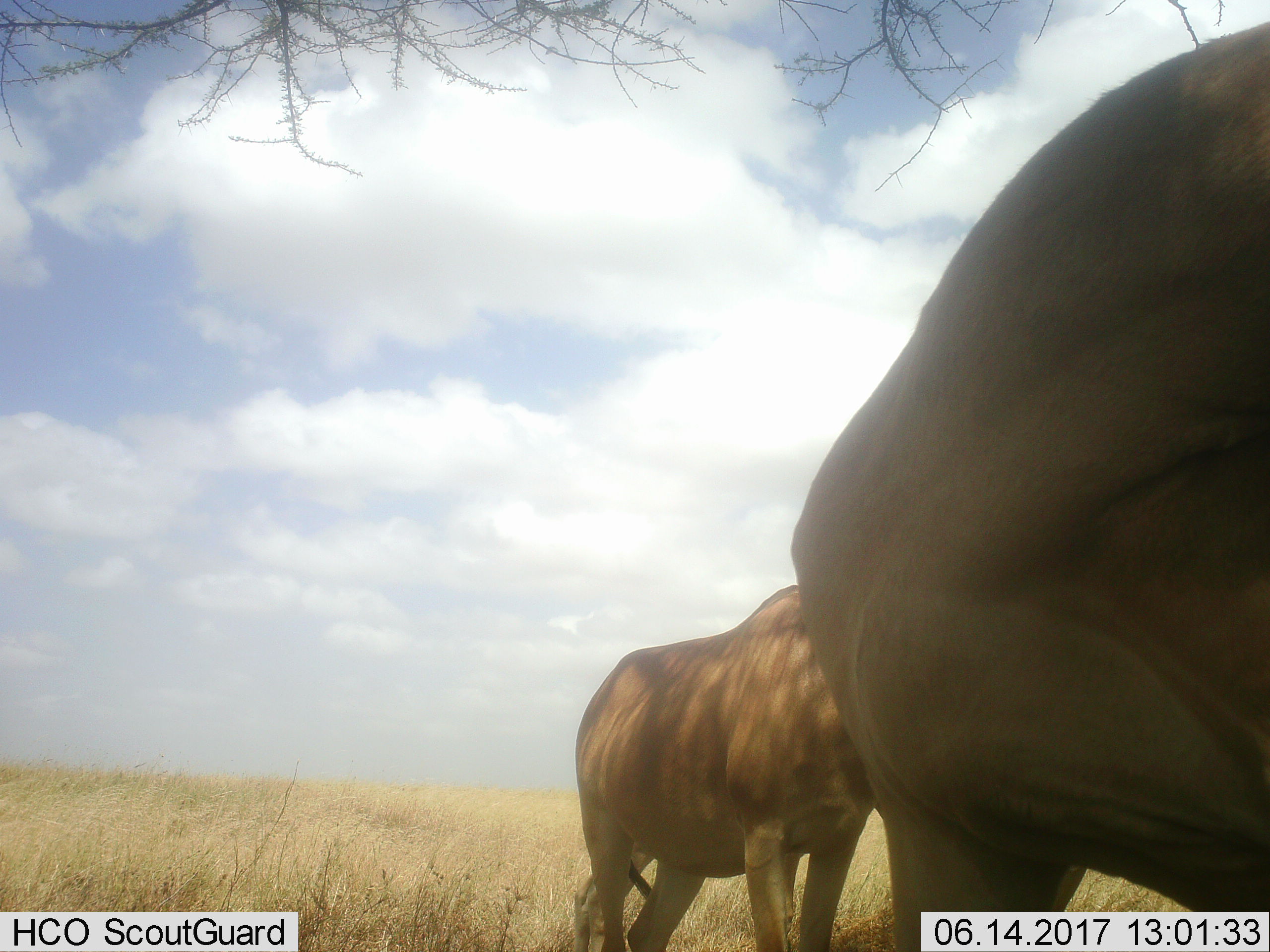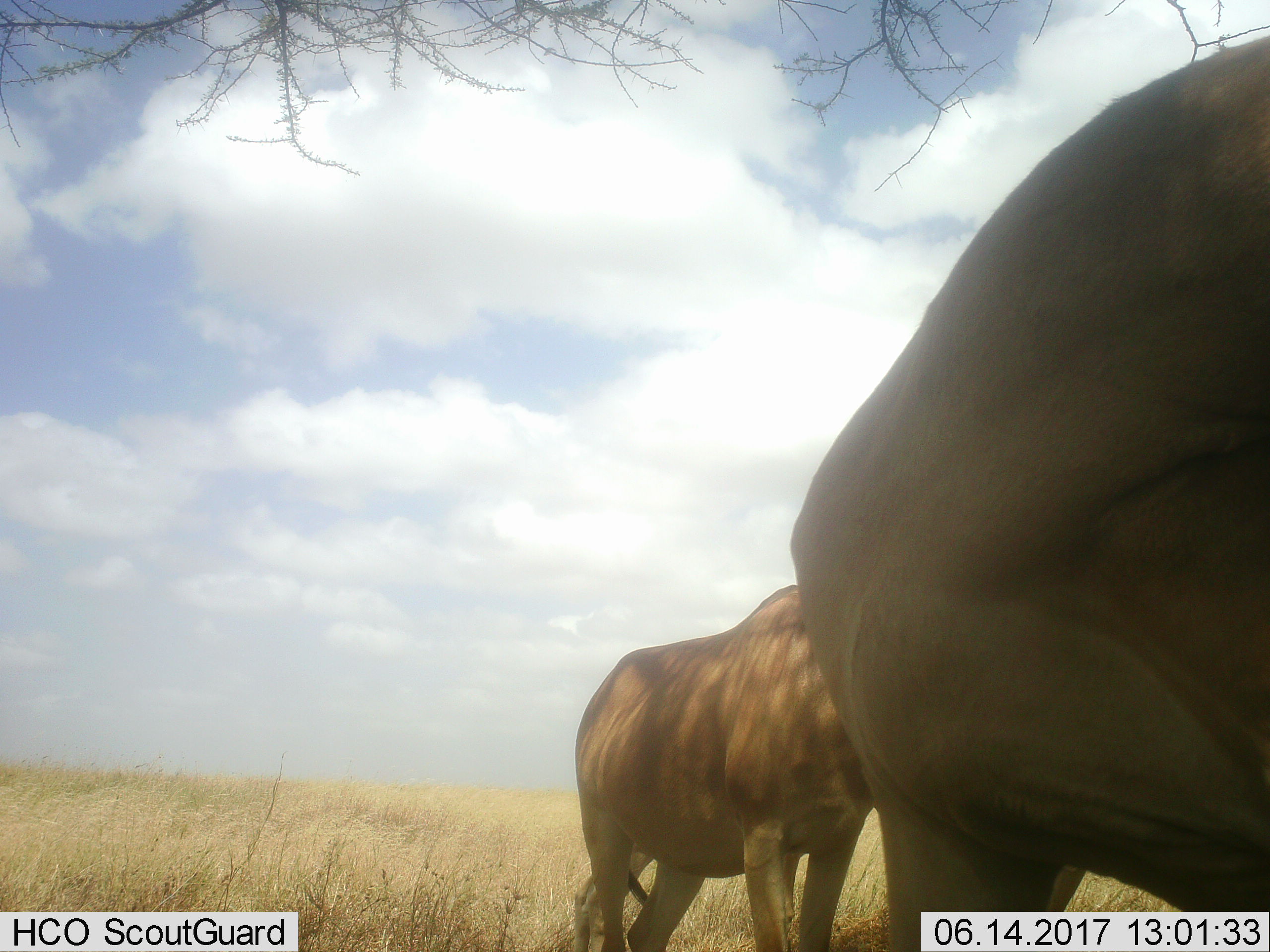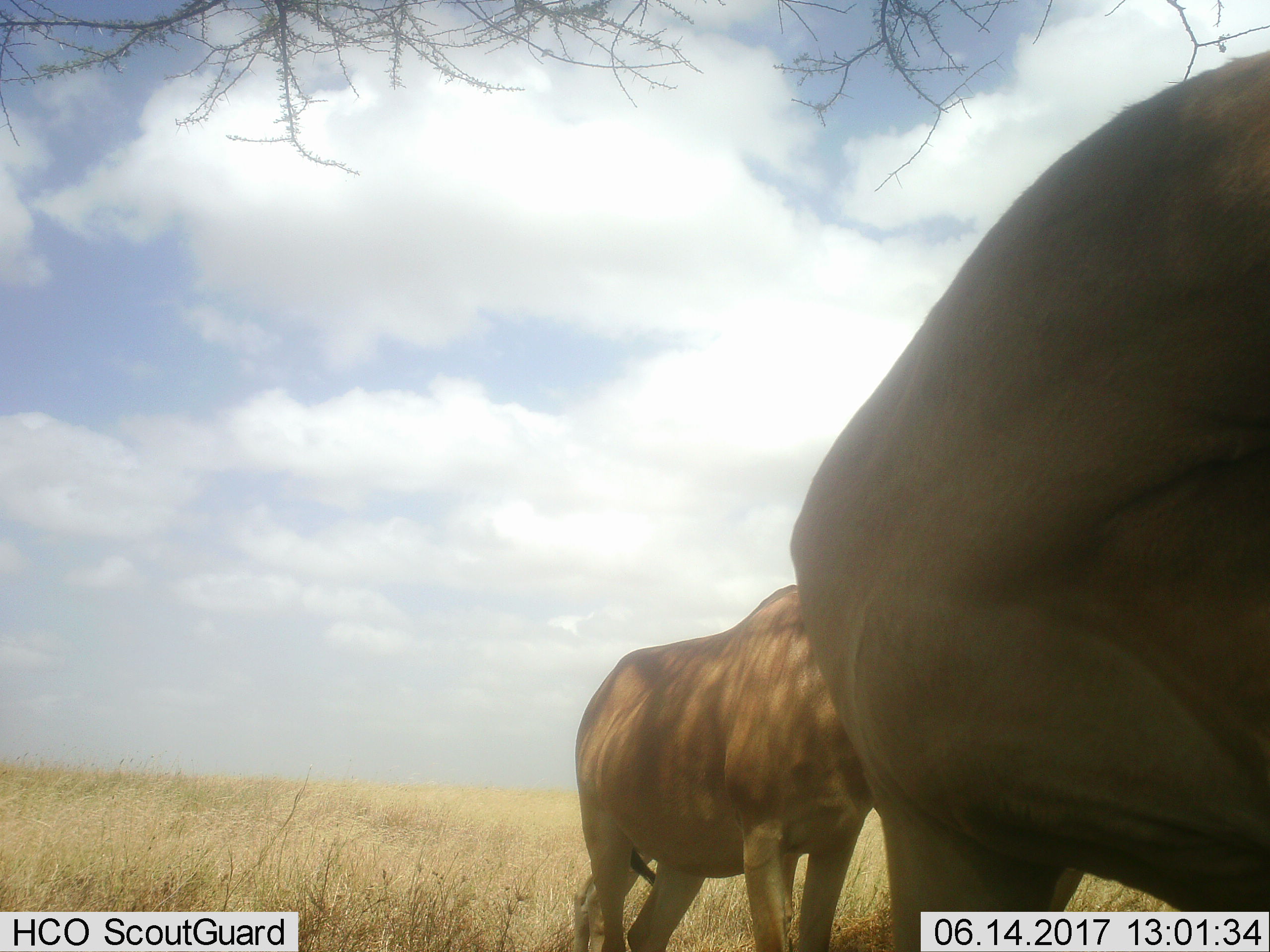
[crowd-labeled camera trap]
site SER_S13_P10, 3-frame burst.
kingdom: Animalia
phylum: Chordata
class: Mammalia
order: Artiodactyla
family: Bovidae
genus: Alcelaphus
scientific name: Alcelaphus buselaphus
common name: hartebeest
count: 3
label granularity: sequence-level